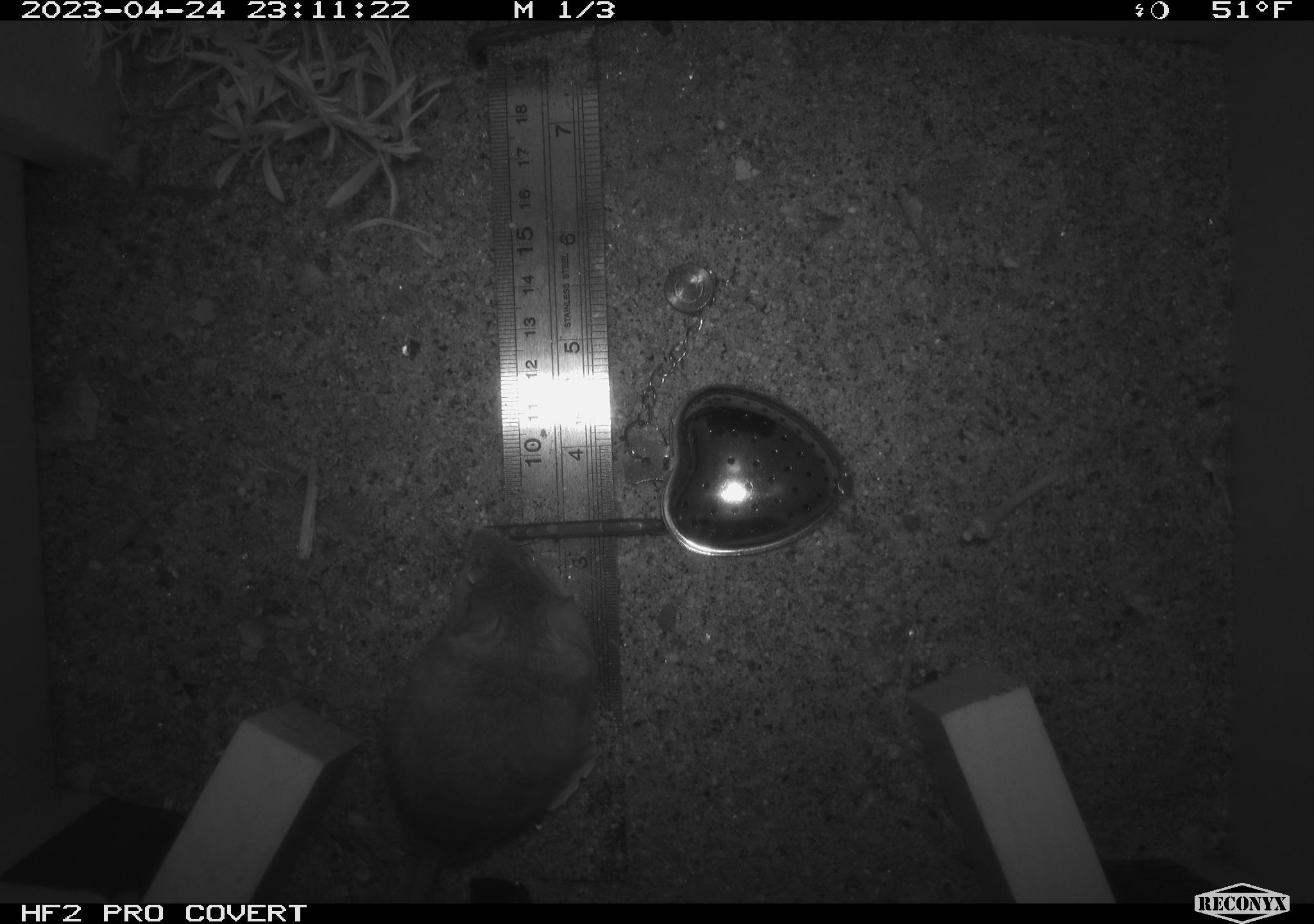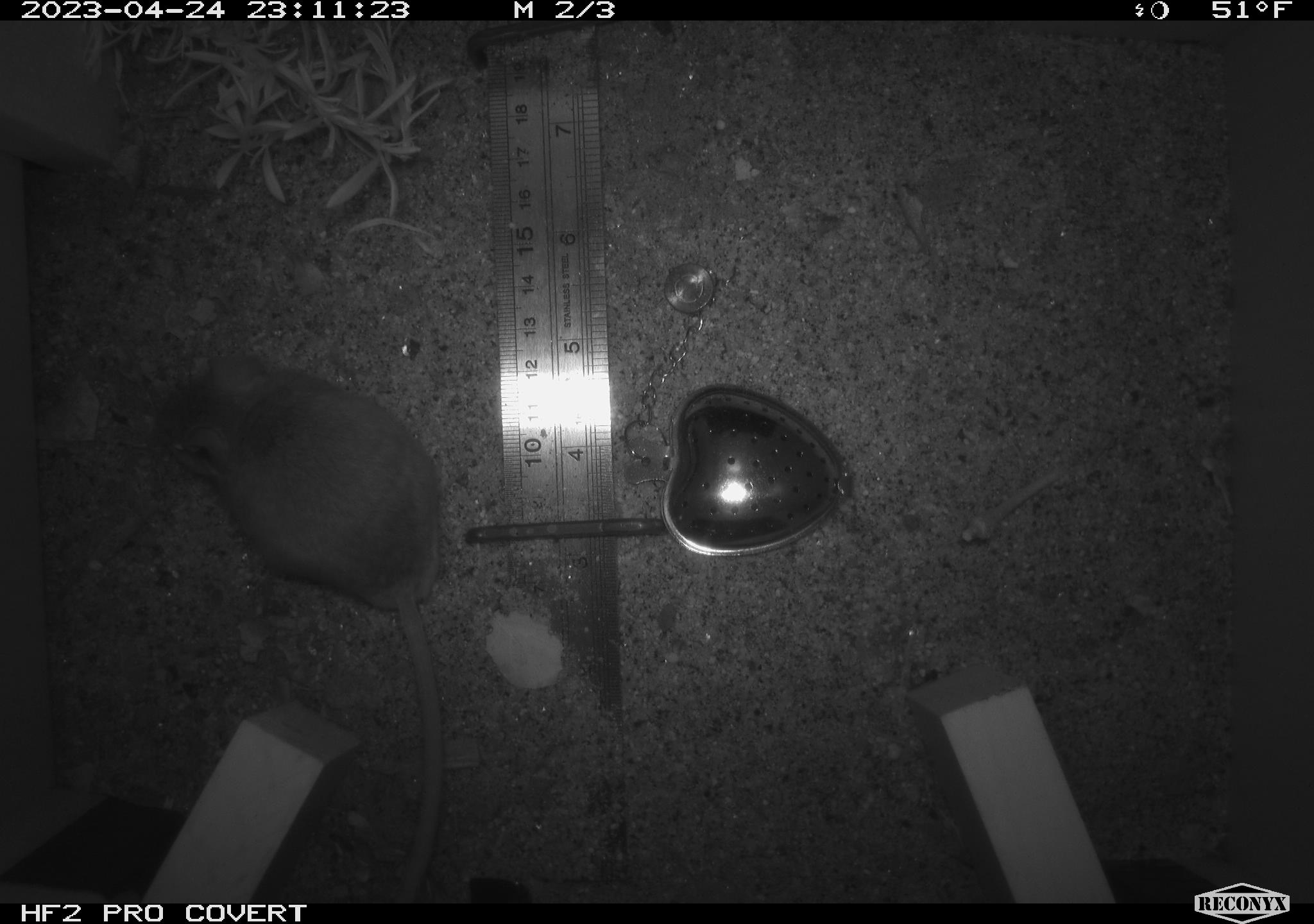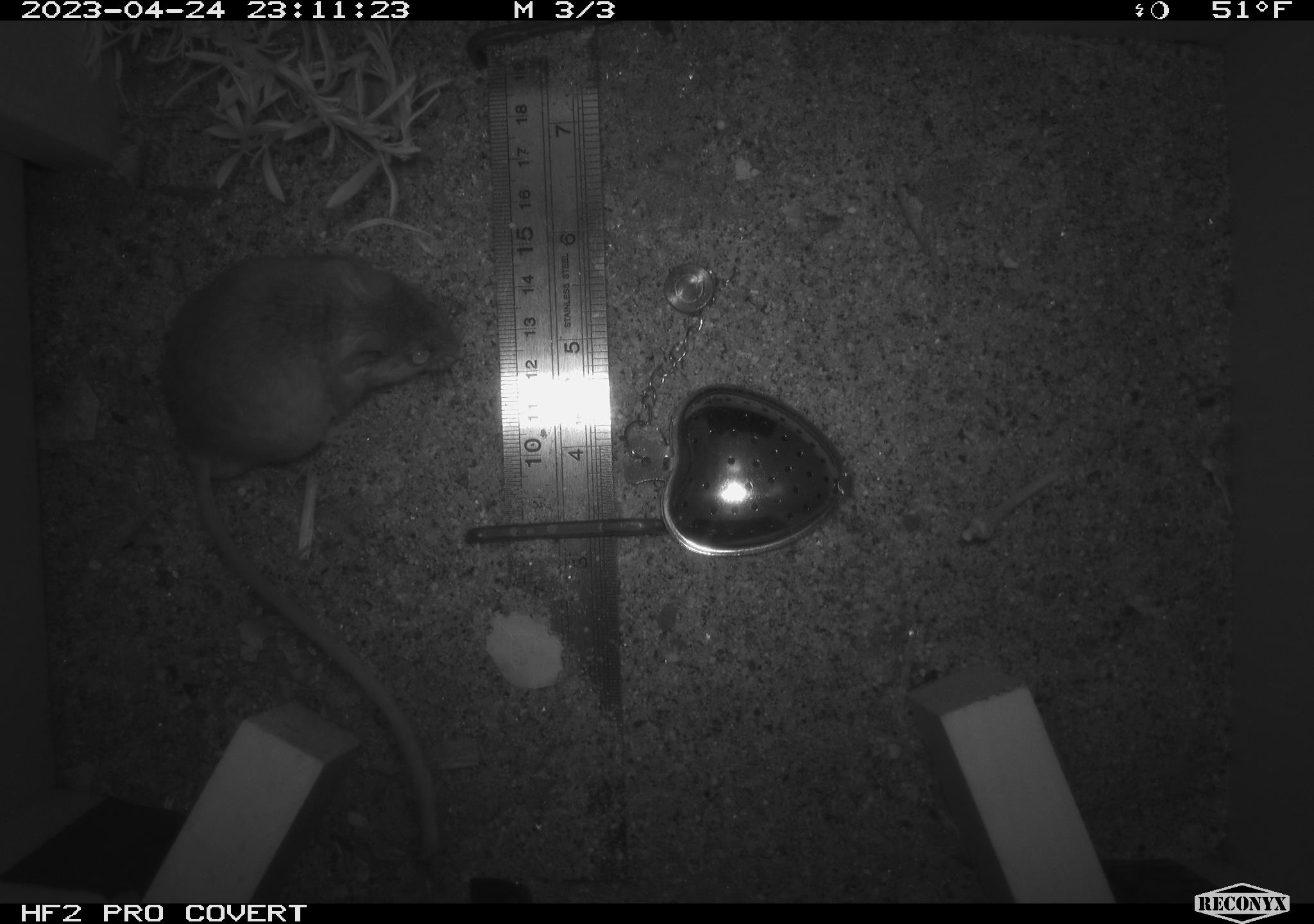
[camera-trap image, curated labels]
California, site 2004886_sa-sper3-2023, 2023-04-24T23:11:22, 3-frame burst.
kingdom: Animalia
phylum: Chordata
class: Mammalia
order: Rodentia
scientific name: Rodentia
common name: mouse species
Mouse species (Rodentia).